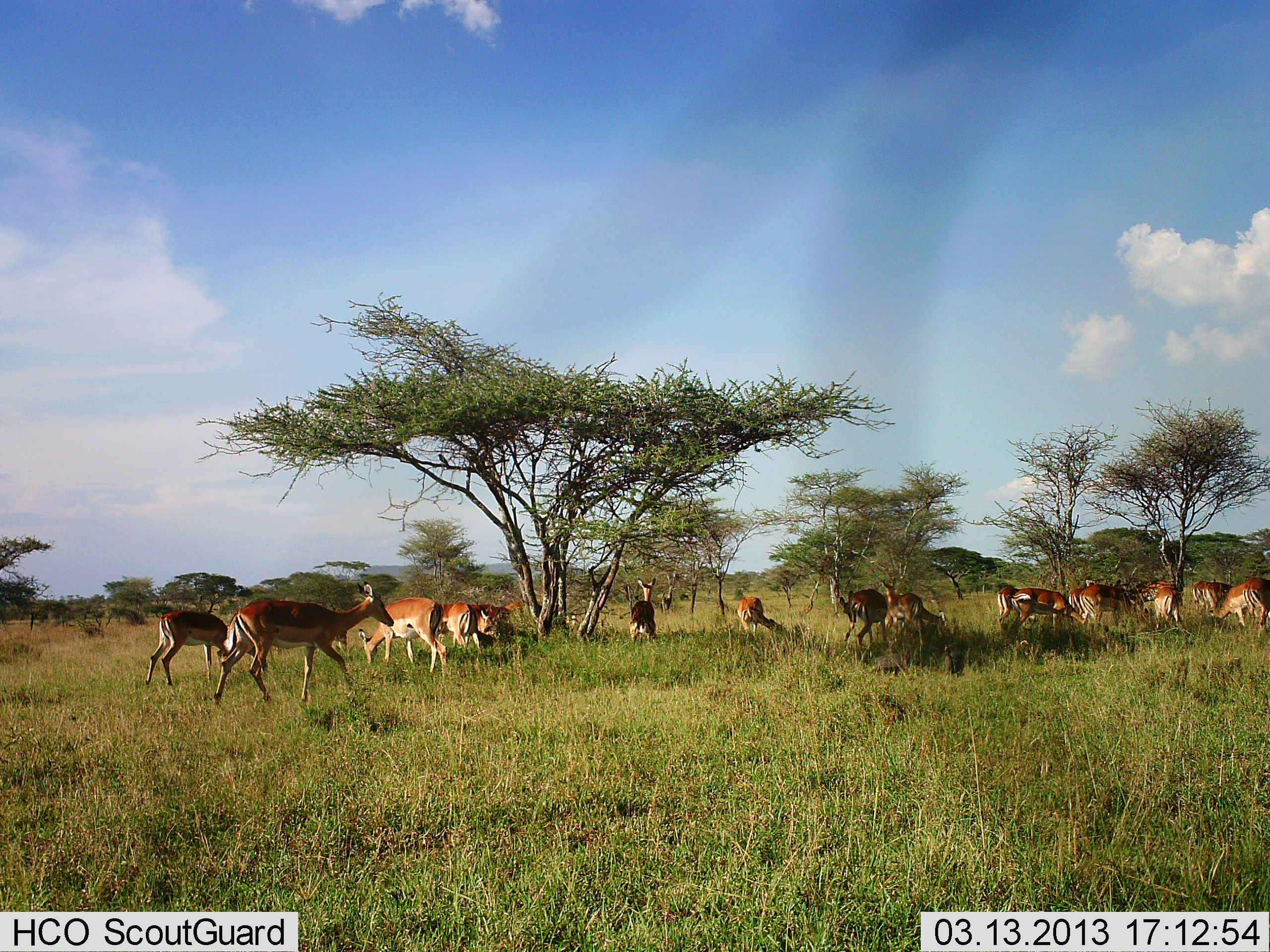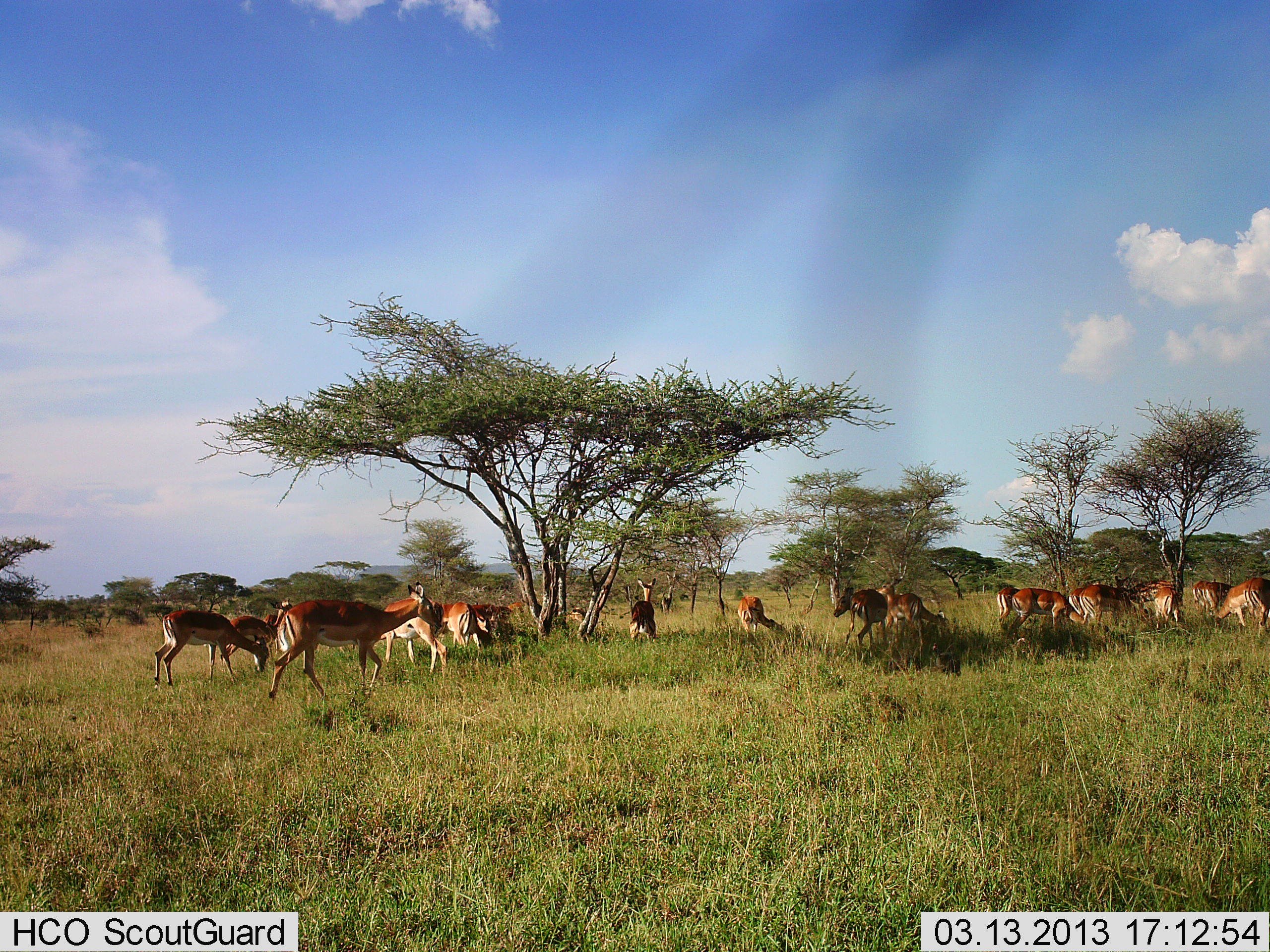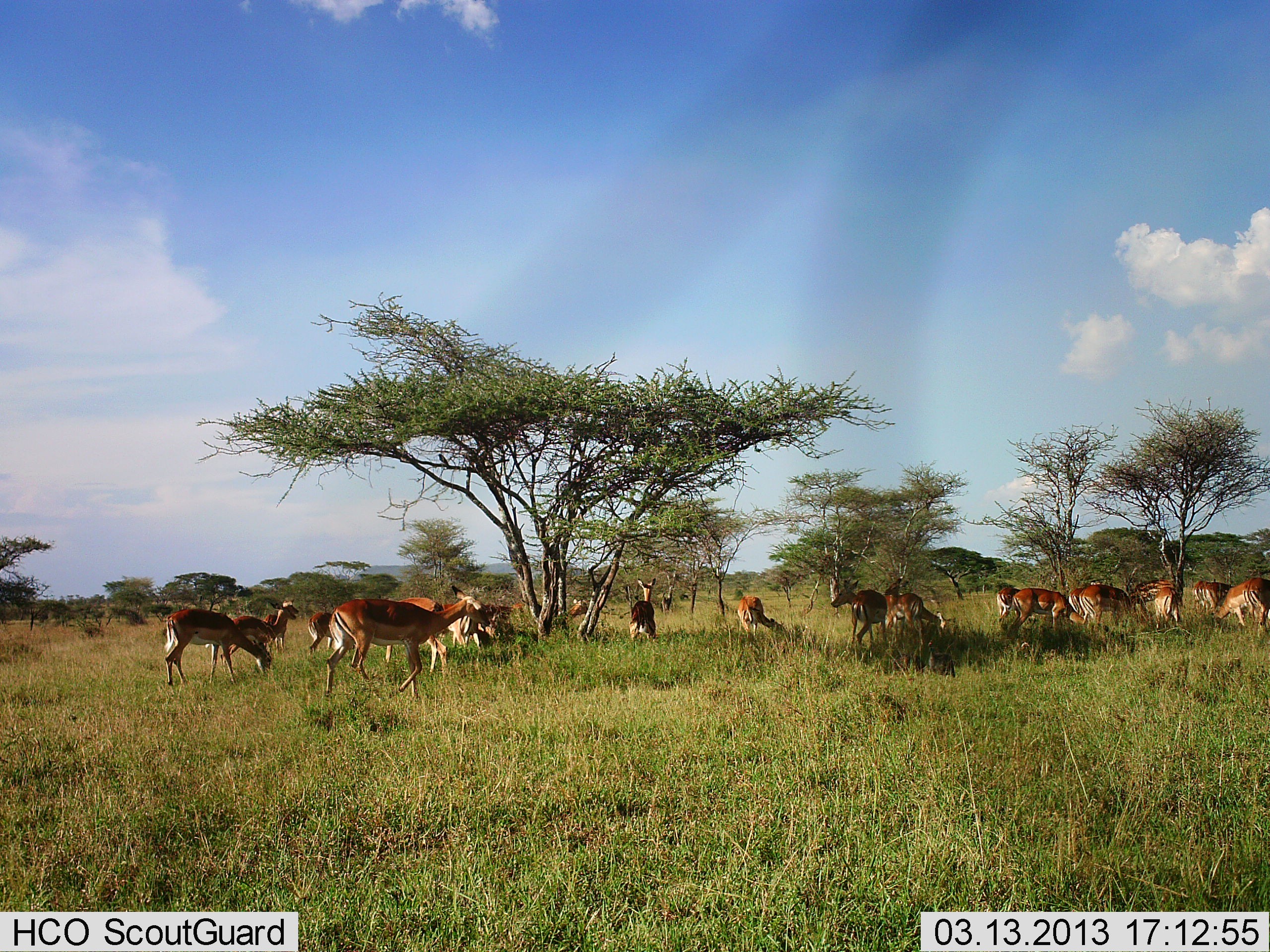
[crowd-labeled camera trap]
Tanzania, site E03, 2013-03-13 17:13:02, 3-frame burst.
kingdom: Animalia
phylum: Chordata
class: Mammalia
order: Artiodactyla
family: Bovidae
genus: Aepyceros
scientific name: Aepyceros melampus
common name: impala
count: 11-50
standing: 65%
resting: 12%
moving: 71%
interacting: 6%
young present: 3%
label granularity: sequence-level